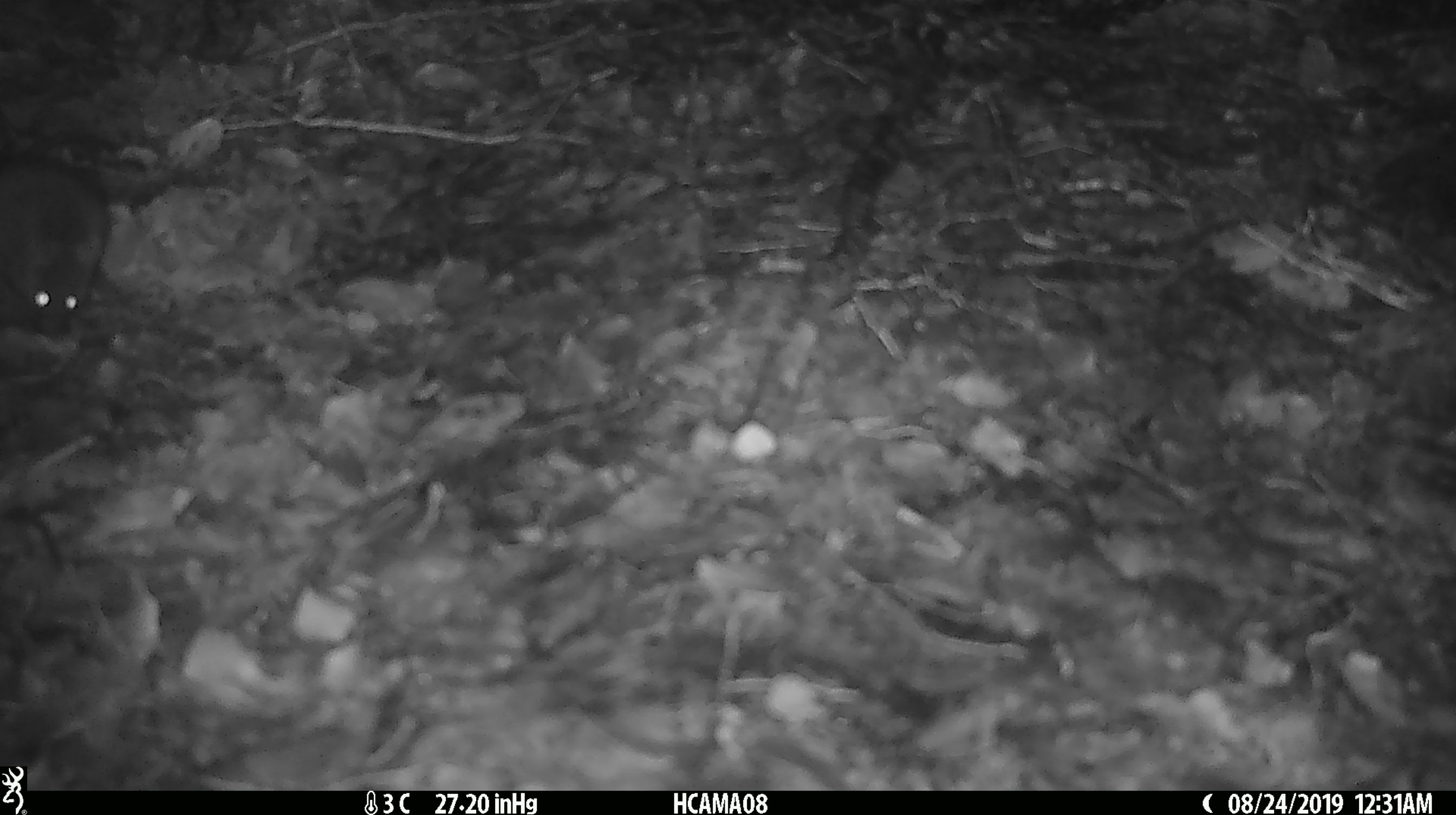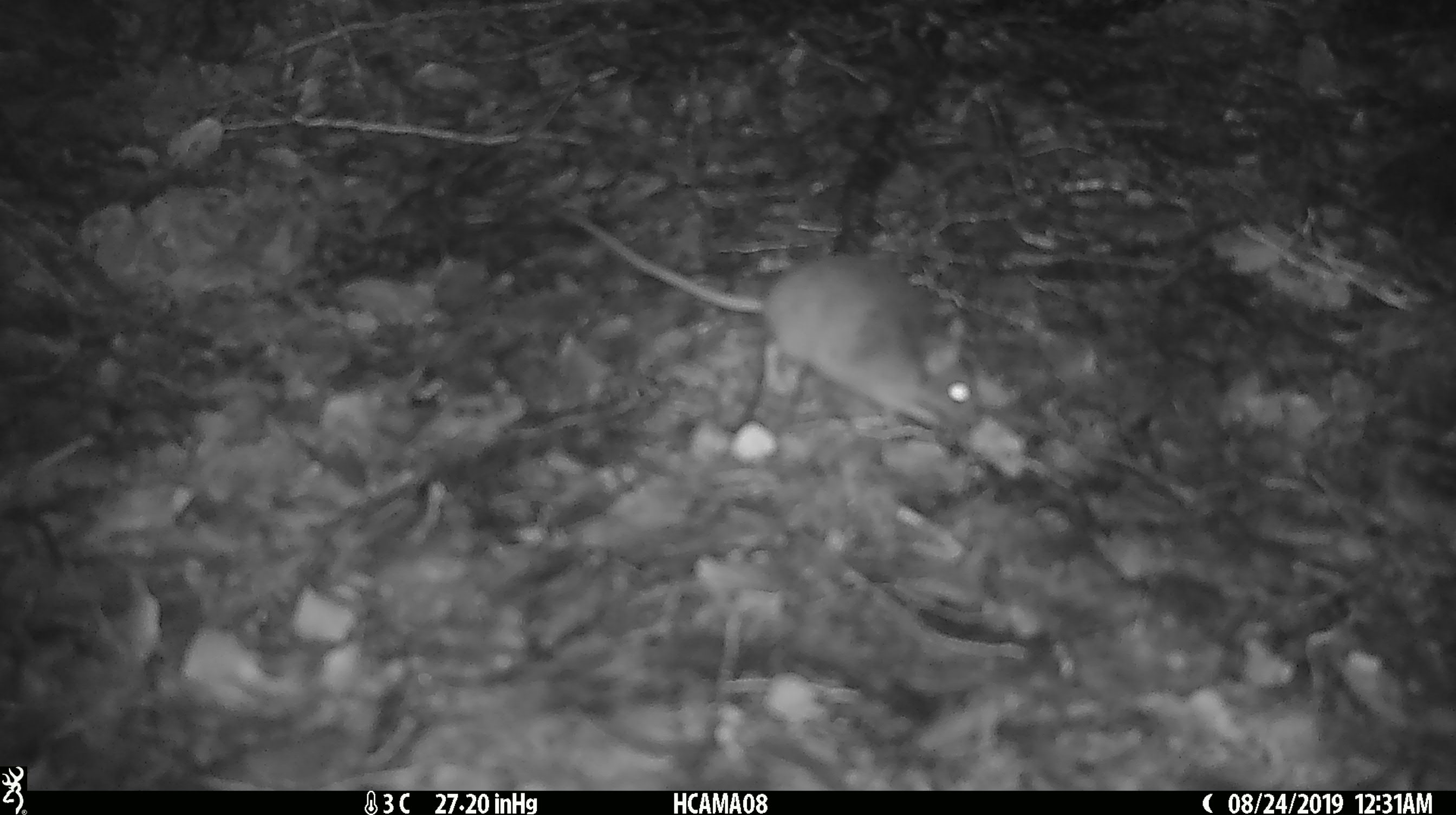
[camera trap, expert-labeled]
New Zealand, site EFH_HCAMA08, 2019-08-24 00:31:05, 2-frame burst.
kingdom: Animalia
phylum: Chordata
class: Mammalia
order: Rodentia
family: Muridae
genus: Mus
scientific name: Mus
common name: mouse